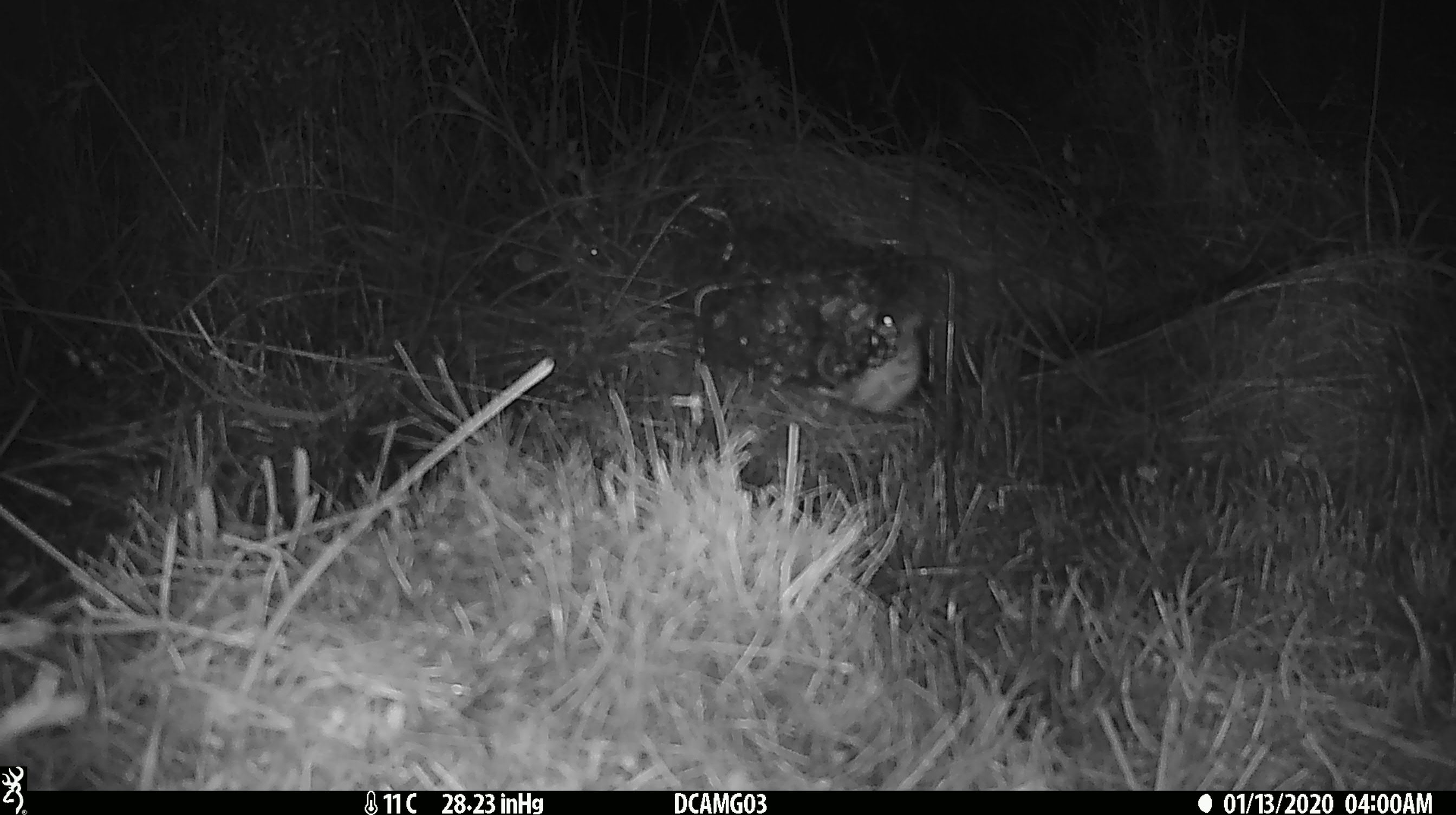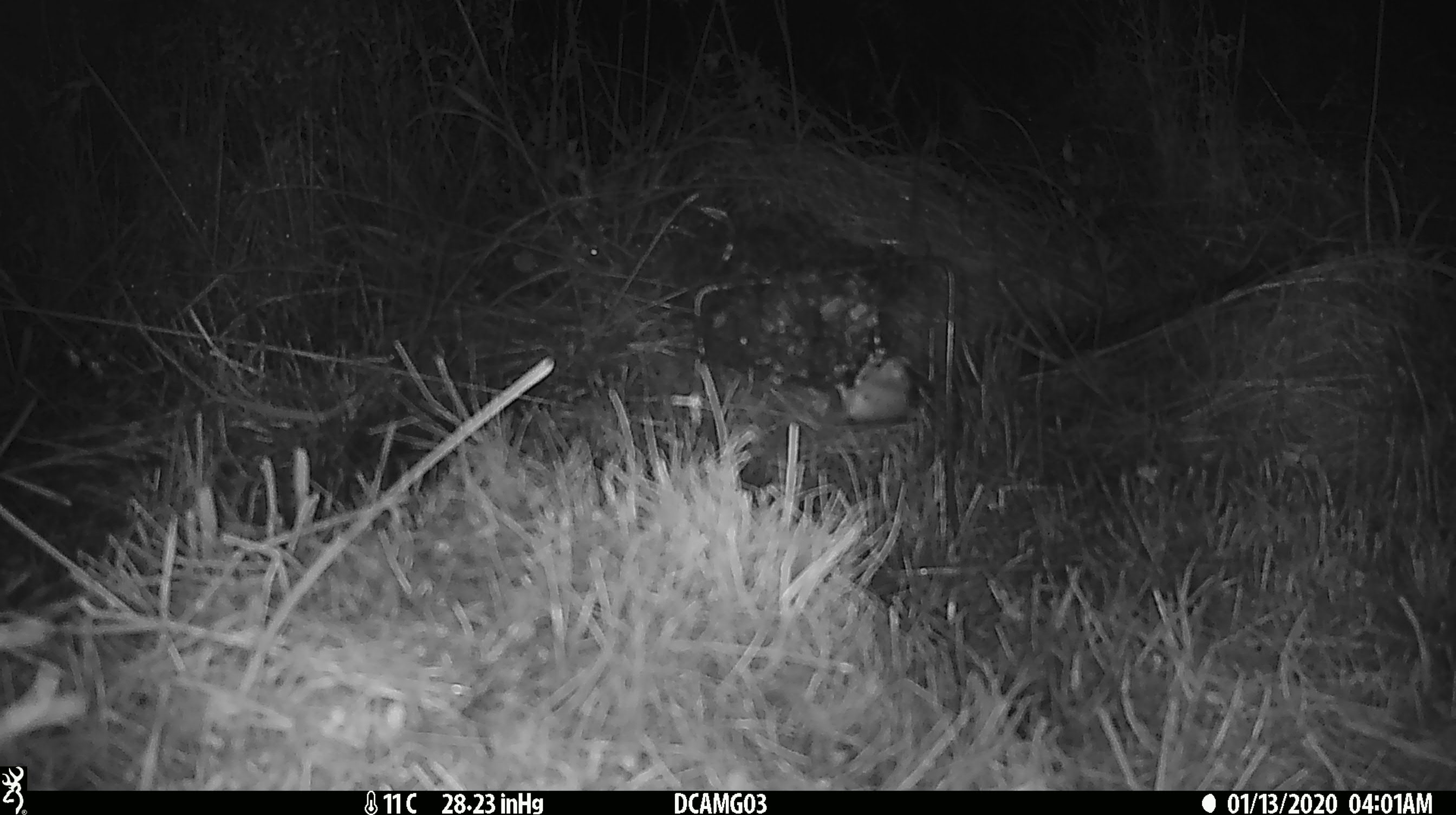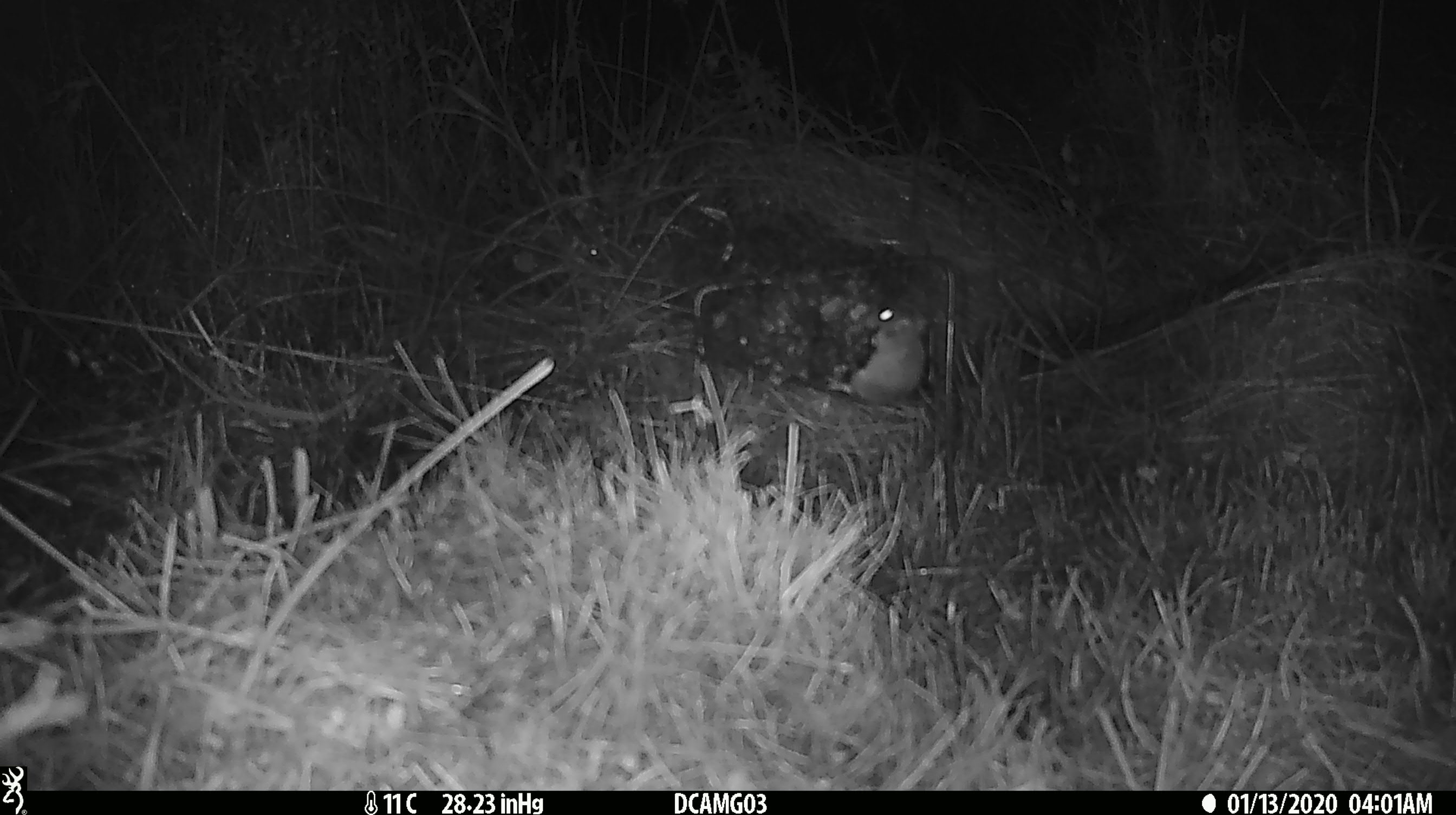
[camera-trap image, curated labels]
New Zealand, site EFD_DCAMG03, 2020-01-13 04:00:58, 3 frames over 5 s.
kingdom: Animalia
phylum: Chordata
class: Mammalia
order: Rodentia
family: Muridae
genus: Mus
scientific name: Mus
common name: mouse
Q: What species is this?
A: Mouse (Mus).